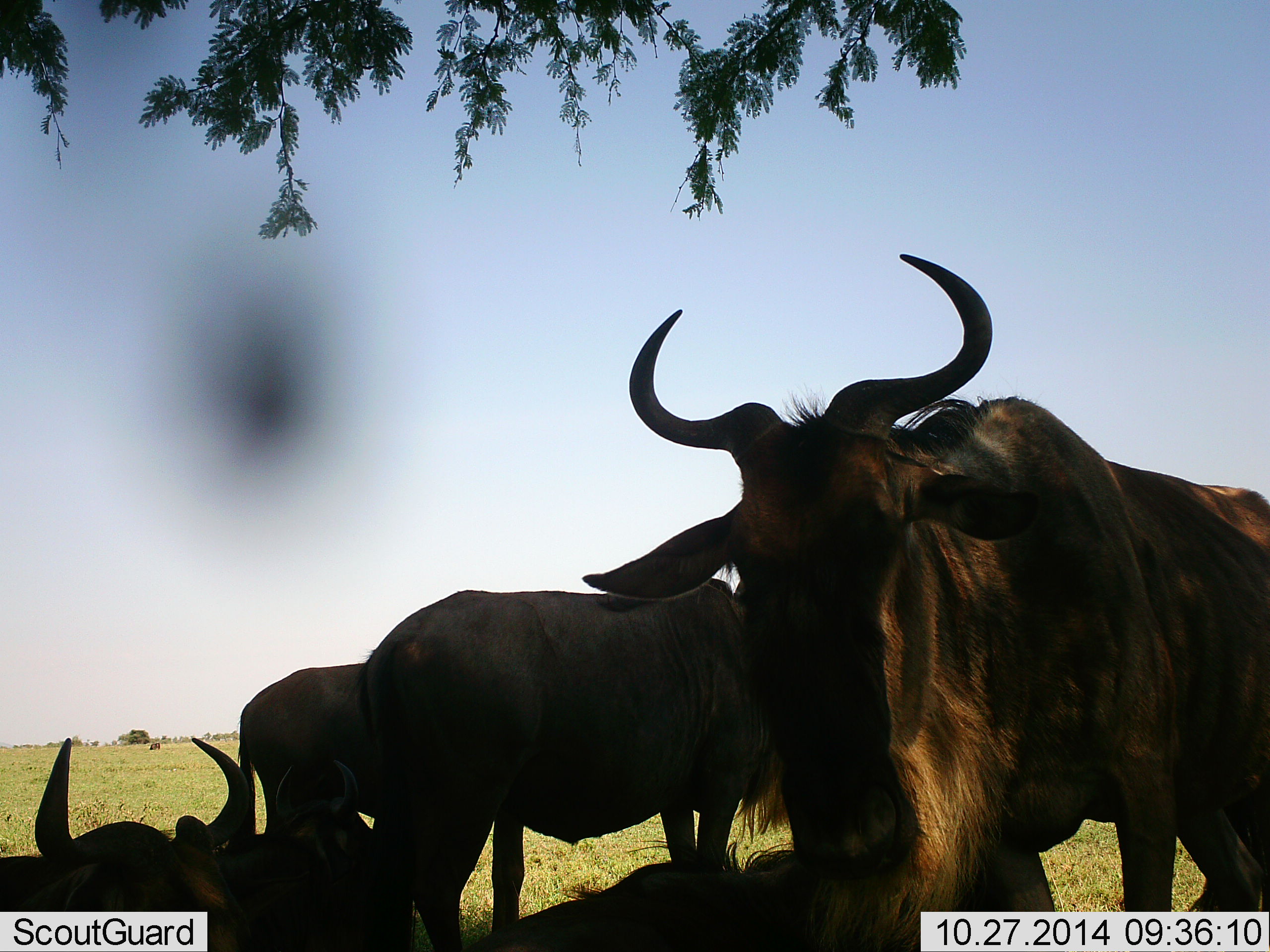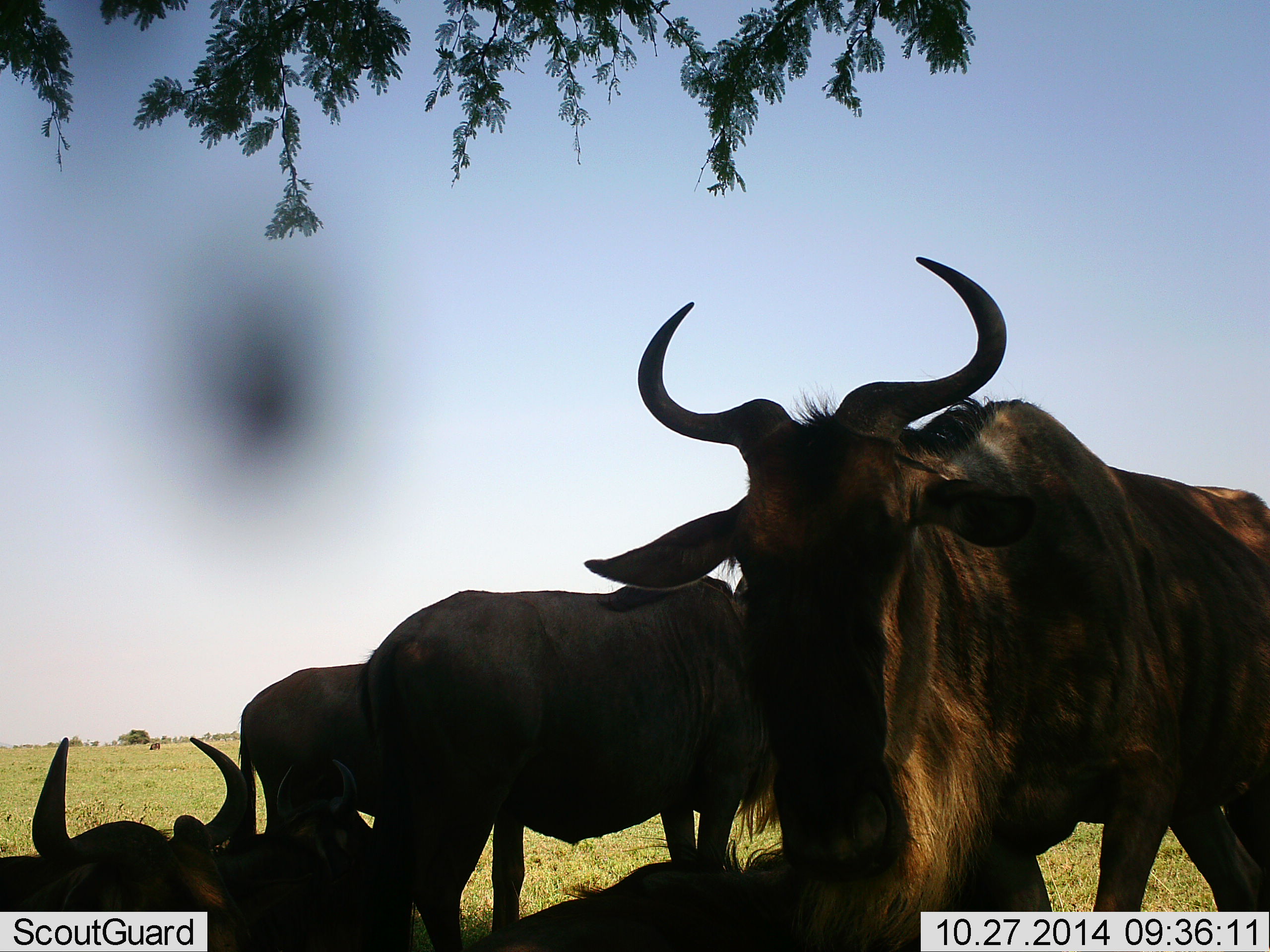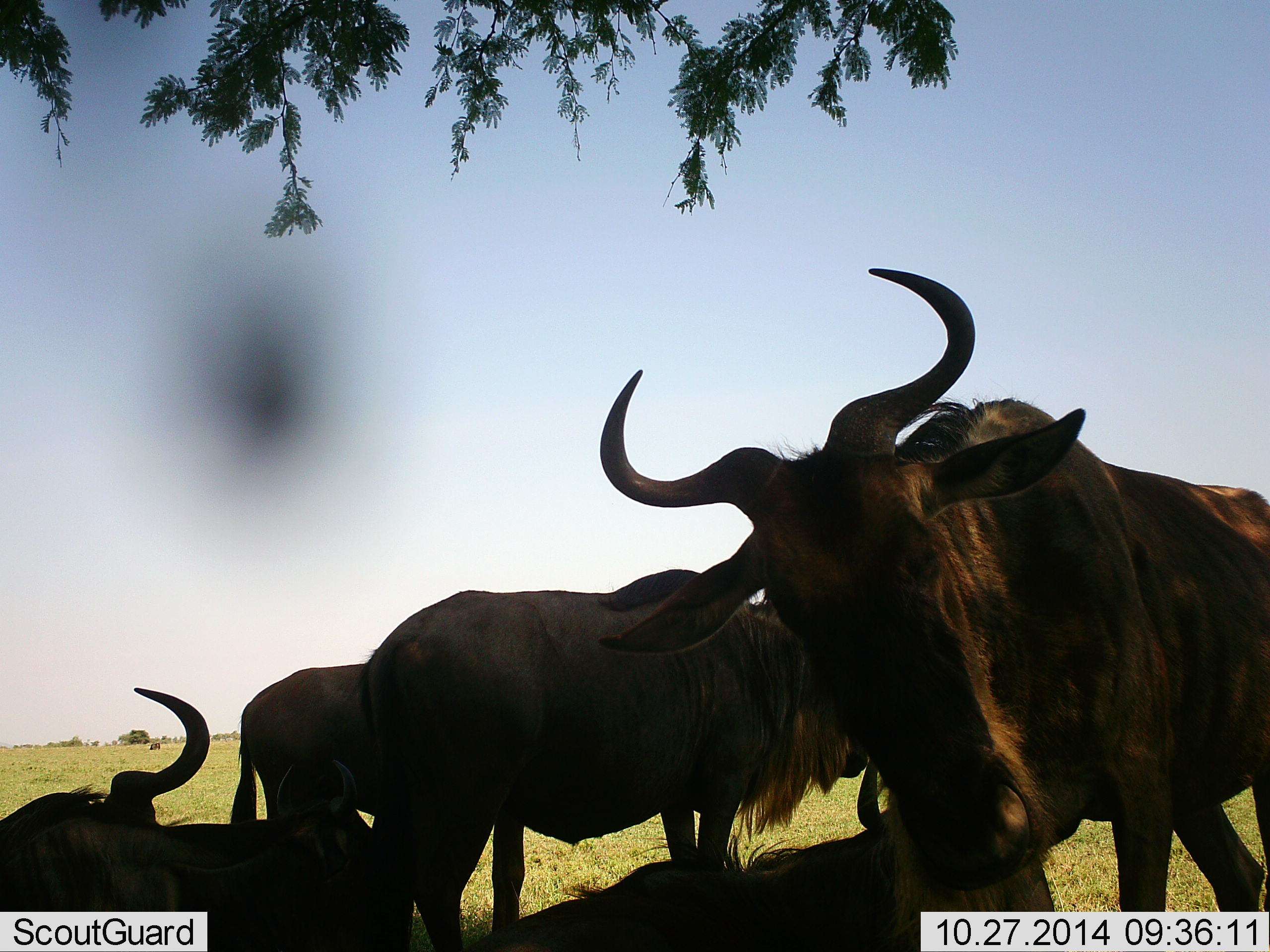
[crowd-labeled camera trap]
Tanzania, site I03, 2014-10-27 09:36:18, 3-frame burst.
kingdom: Animalia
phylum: Chordata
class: Mammalia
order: Artiodactyla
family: Bovidae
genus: Connochaetes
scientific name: Connochaetes taurinus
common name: blue wildebeest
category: wildebeest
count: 5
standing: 80%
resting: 100%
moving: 0%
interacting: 30%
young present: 0%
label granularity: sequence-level